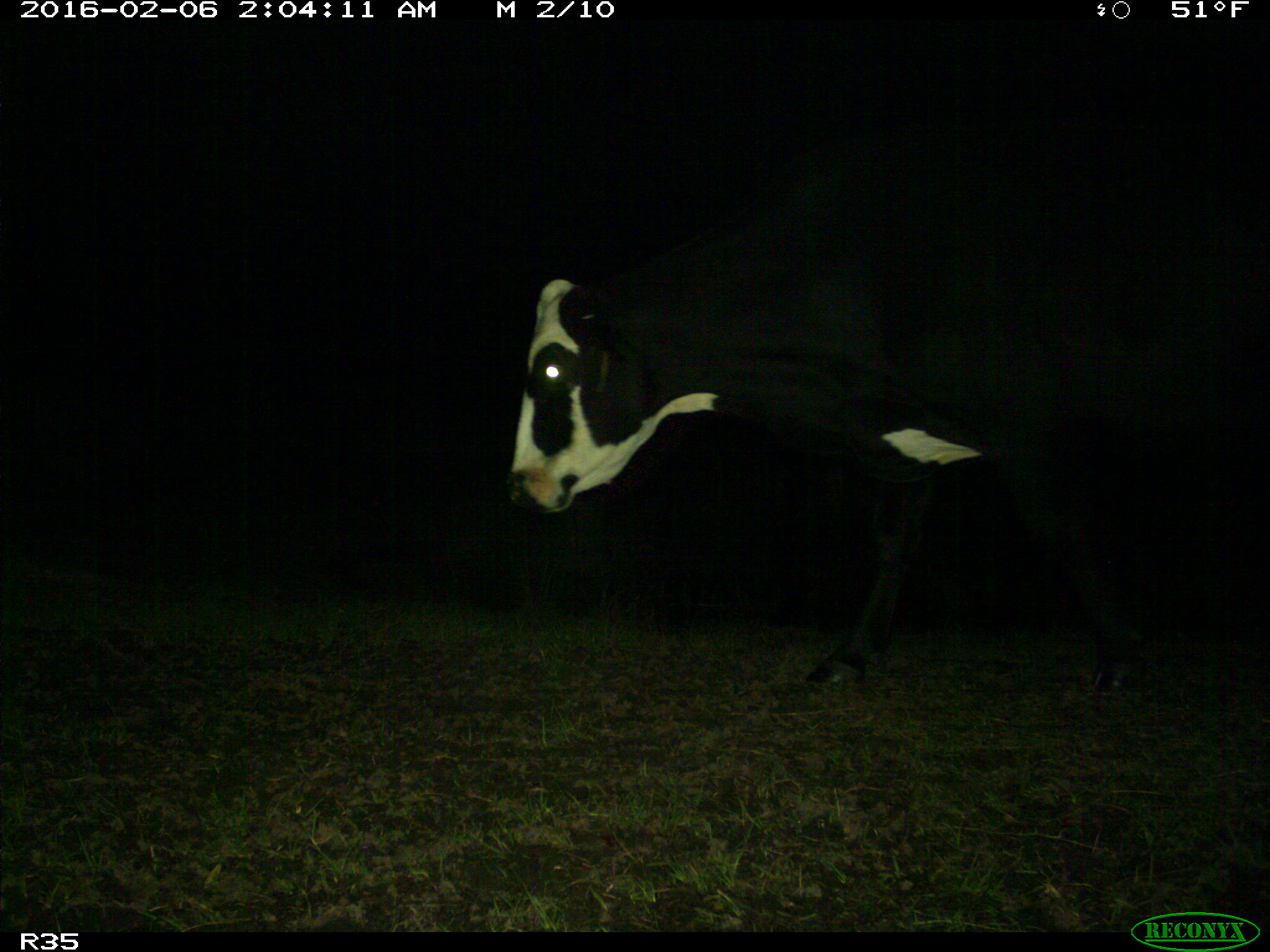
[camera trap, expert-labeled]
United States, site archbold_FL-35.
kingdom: Animalia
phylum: Chordata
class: Mammalia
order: Artiodactyla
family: Bovidae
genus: Bos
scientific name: Bos taurus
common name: domestic cow